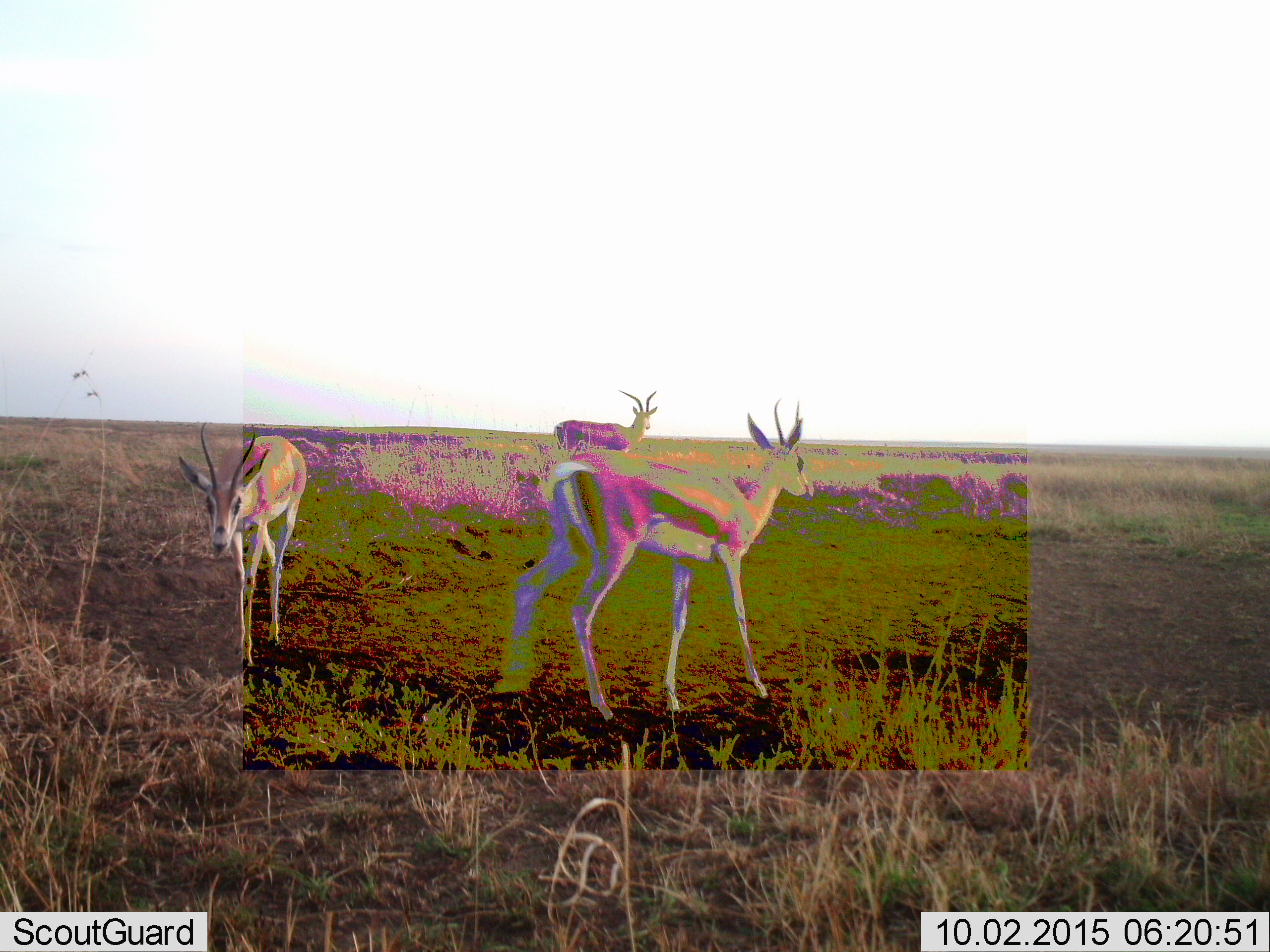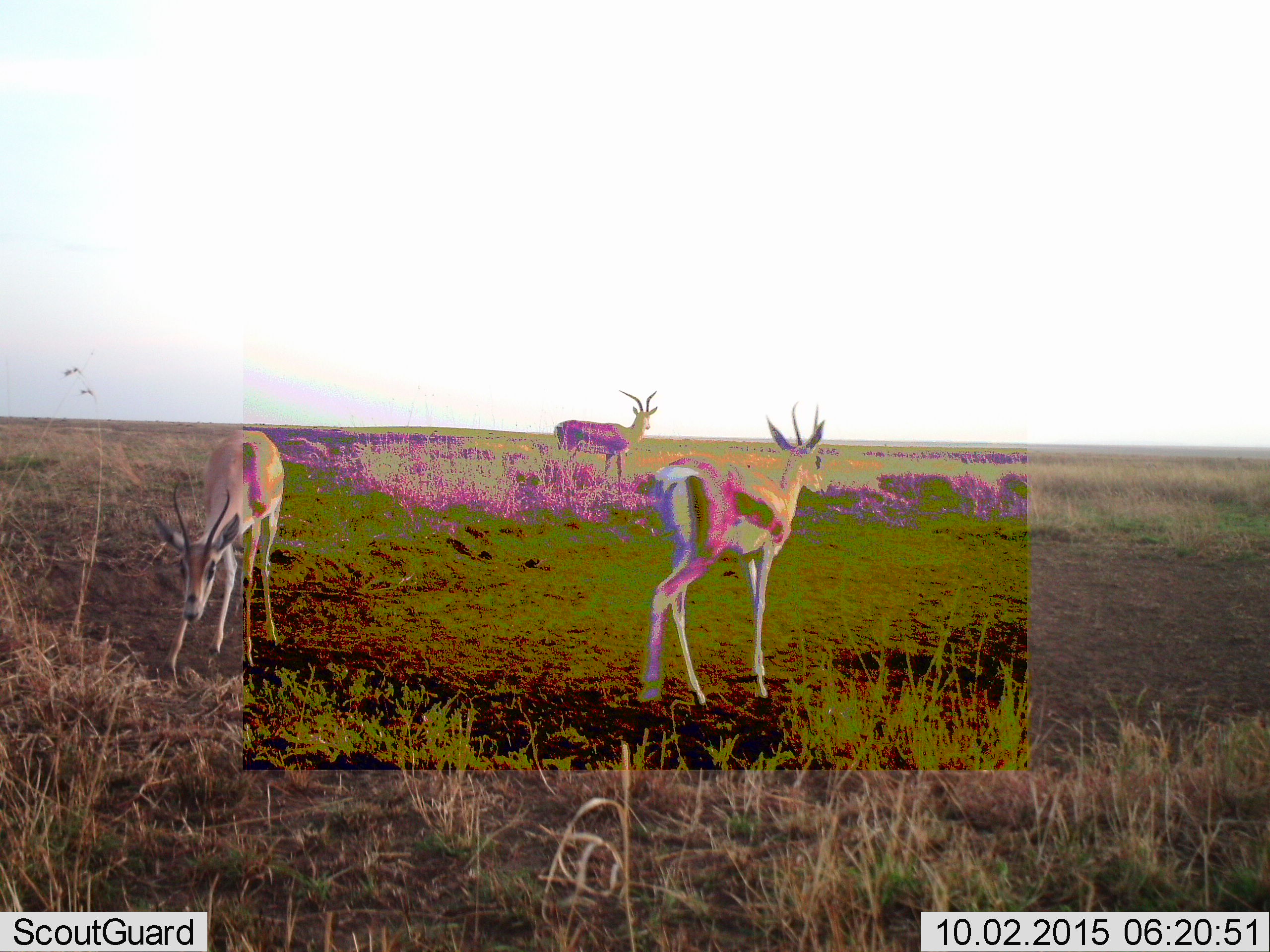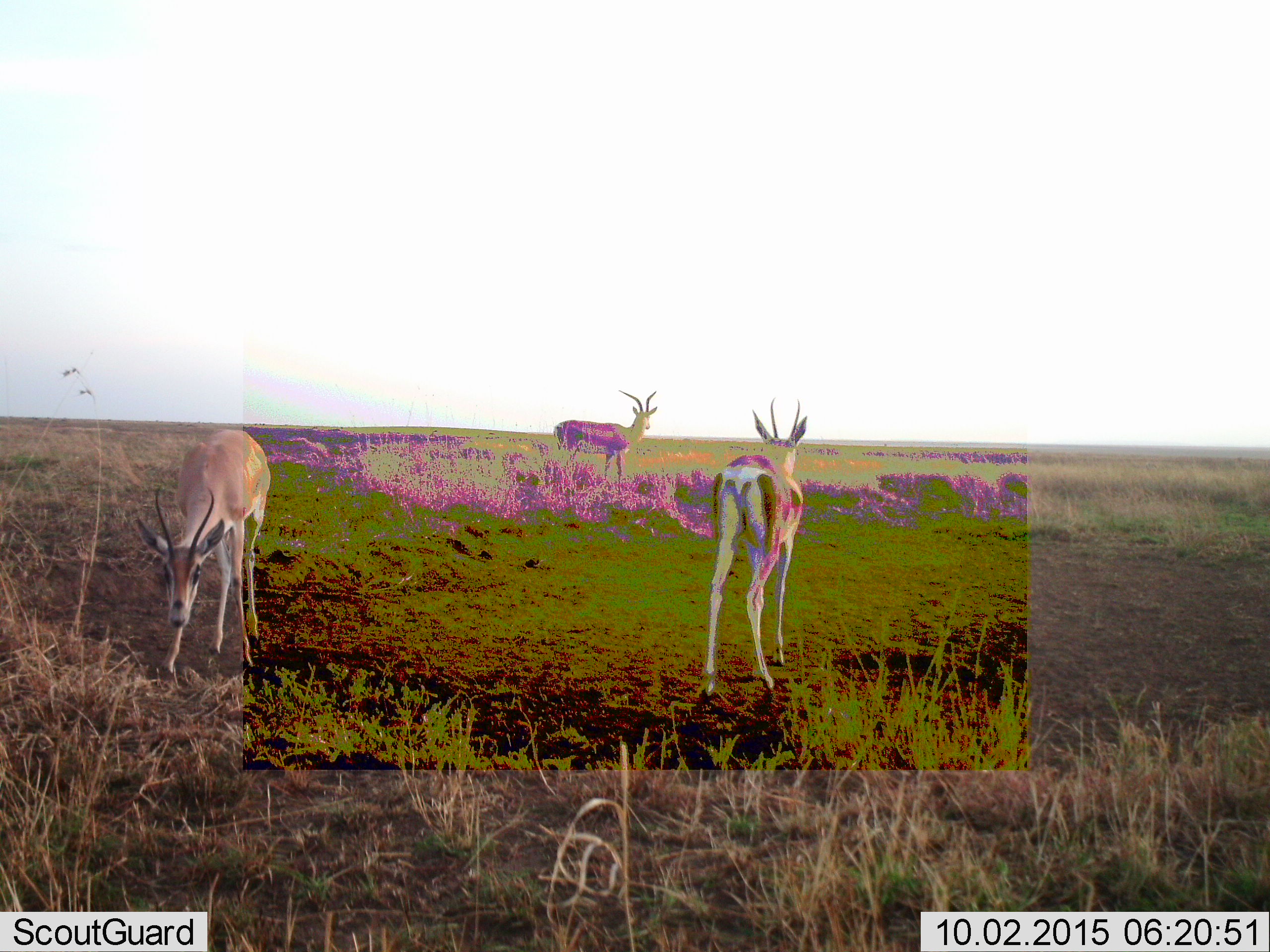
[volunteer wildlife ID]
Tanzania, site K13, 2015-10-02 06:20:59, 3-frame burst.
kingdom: Animalia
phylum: Chordata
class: Mammalia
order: Artiodactyla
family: Bovidae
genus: Nanger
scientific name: Nanger granti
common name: grant's gazelle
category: gazellegrants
Gazellegrants (grant's gazelle) (Nanger granti), count 3. Behavior (volunteer vote fractions): standing 100%, resting 20%, moving 100%, interacting 0%. Young present (vote fraction): 0%. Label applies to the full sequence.